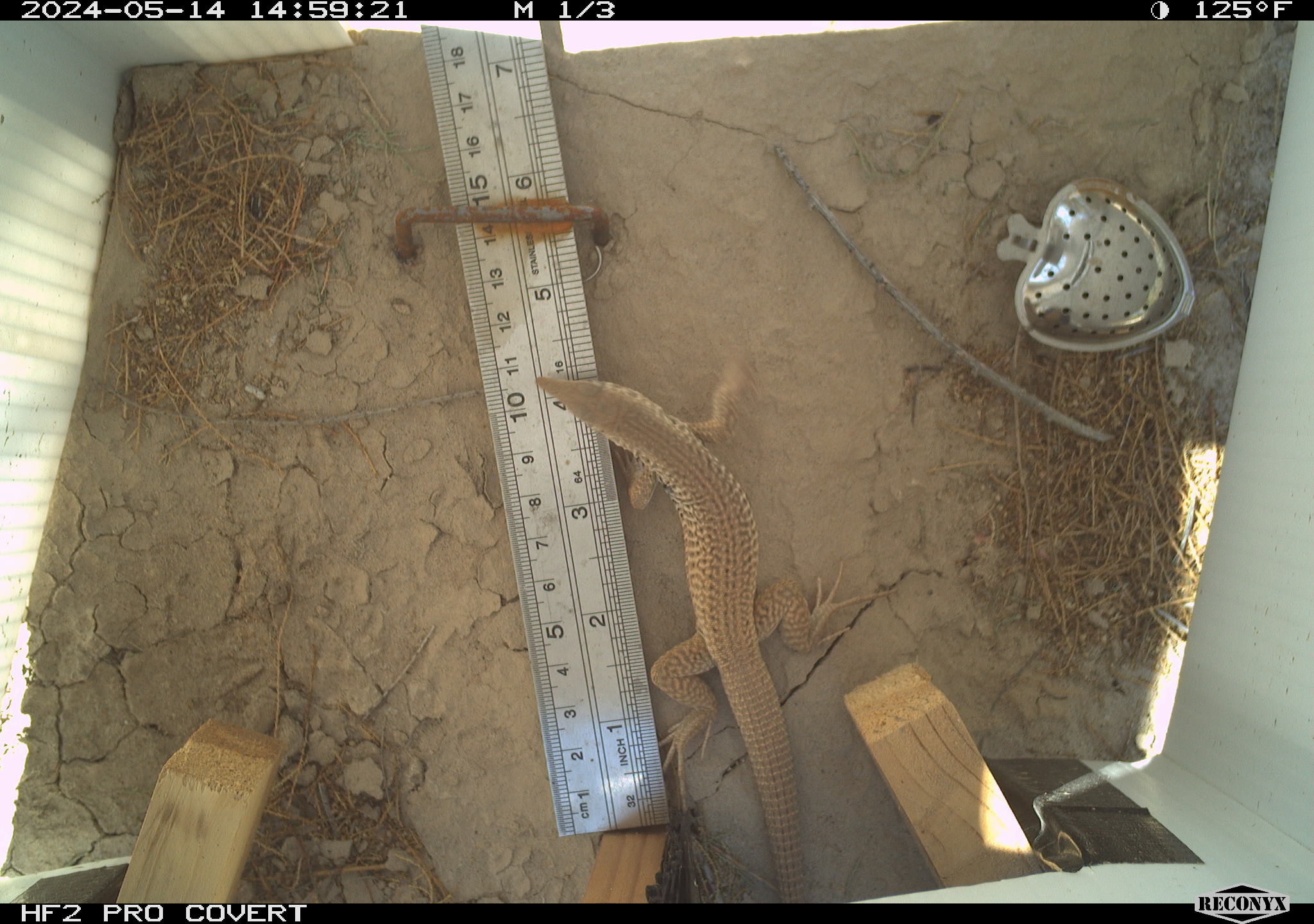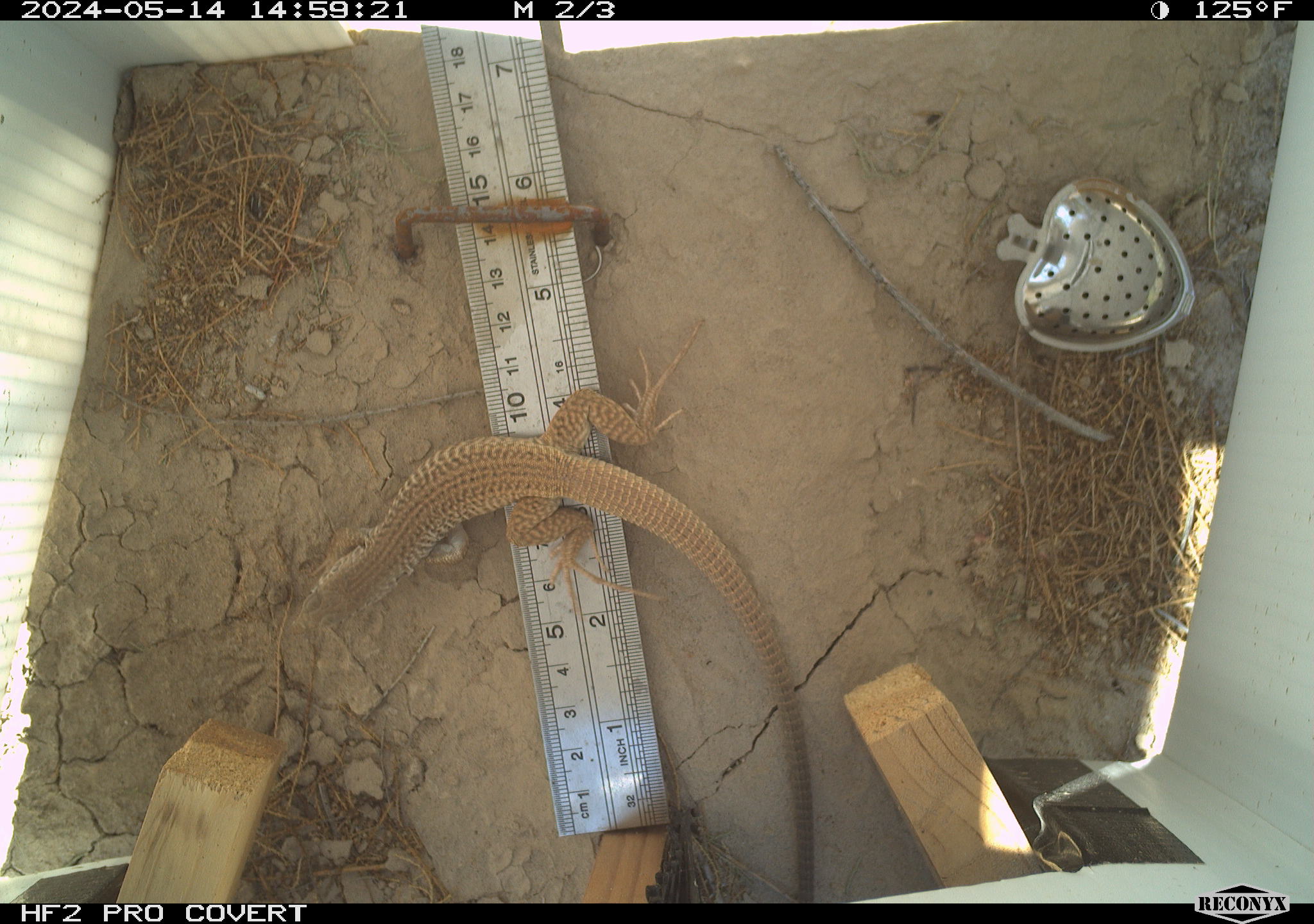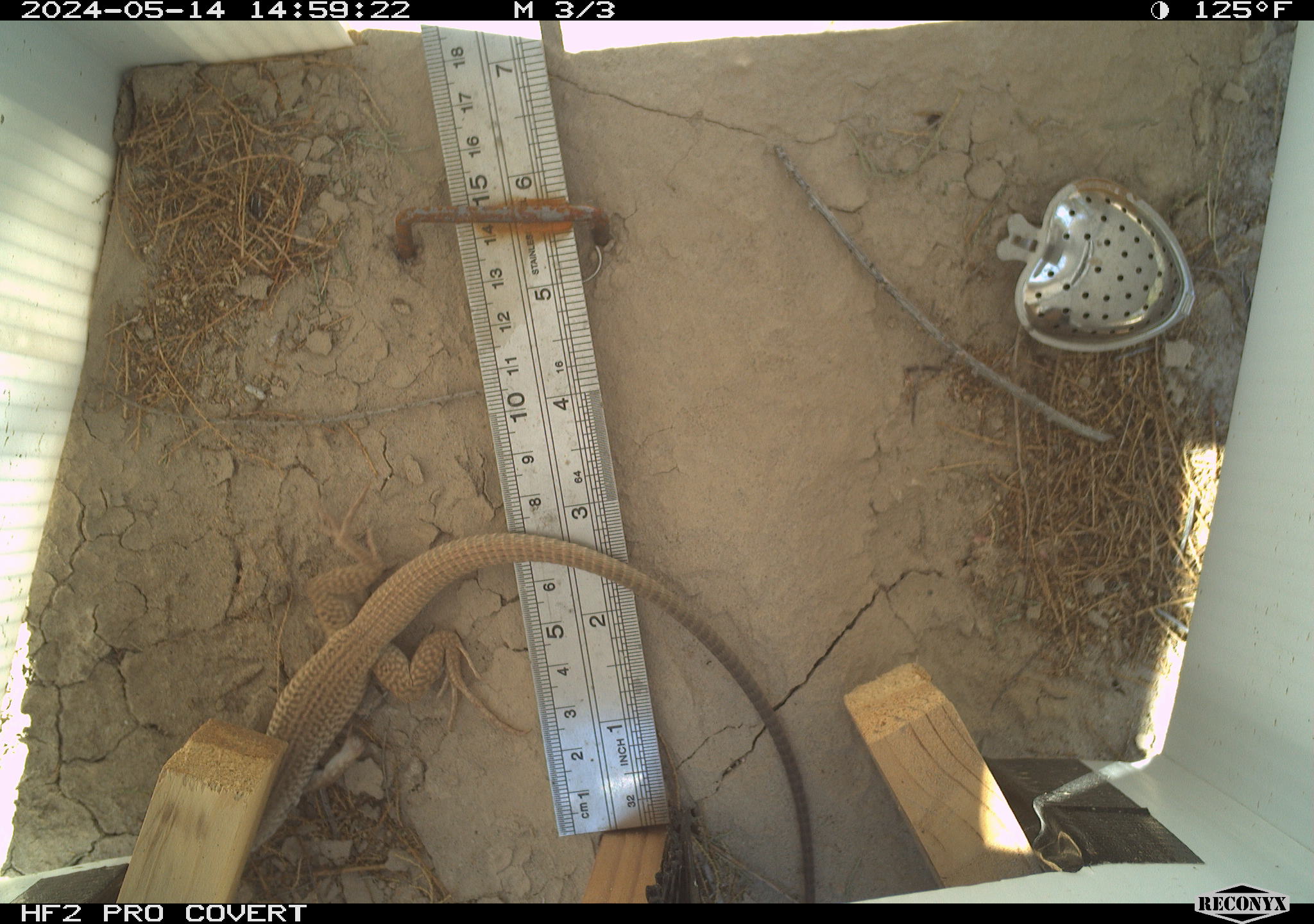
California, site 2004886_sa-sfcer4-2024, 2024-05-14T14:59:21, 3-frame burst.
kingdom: Animalia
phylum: Chordata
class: Reptilia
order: Squamata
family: Teiidae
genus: Aspidoscelis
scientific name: Aspidoscelis tigris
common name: western whiptail